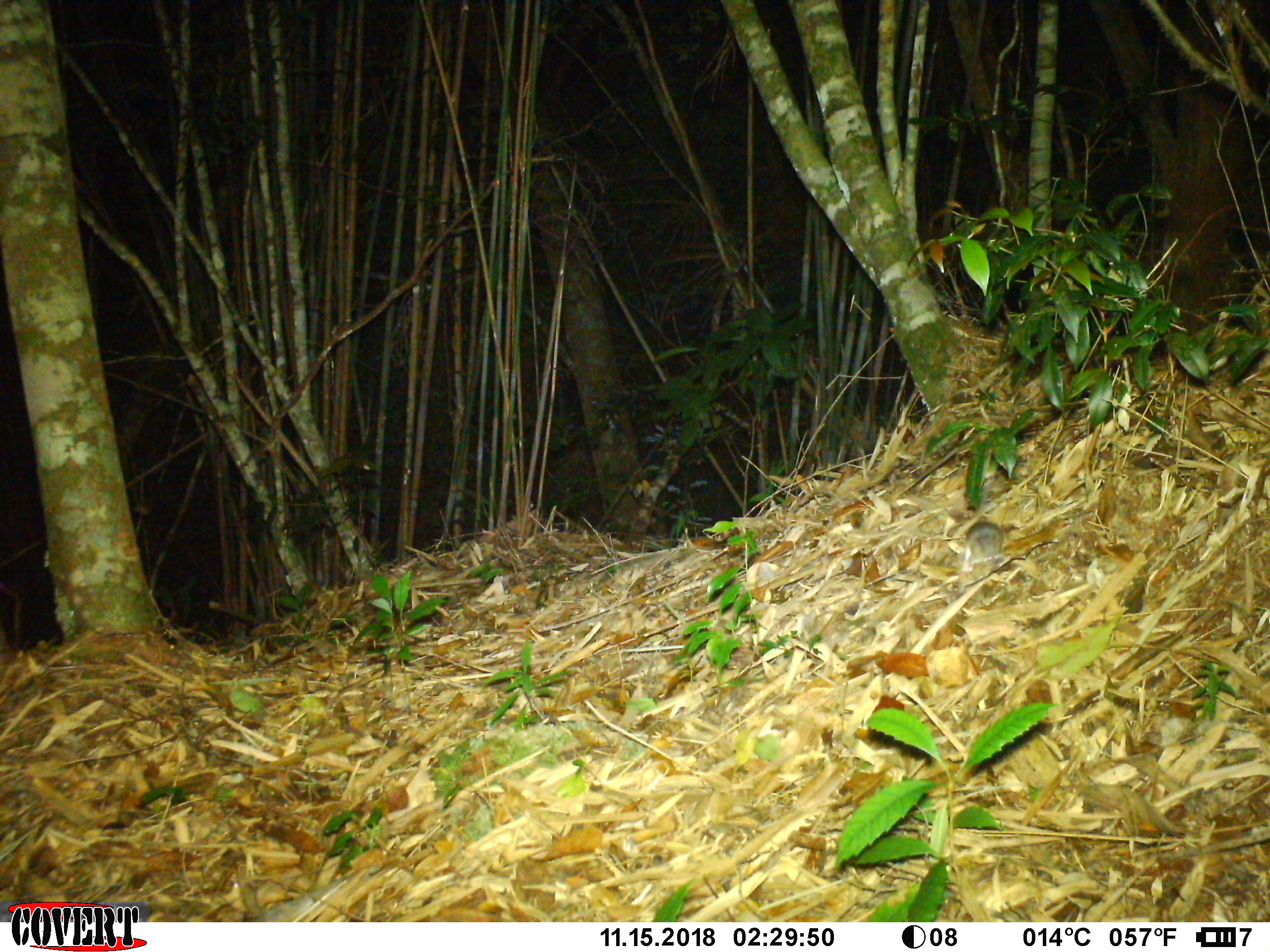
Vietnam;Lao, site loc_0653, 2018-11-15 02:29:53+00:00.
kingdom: Animalia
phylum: Chordata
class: Mammalia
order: Rodentia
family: Muridae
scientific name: Muridae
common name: old-world mice and rats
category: unidentified murid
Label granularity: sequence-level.